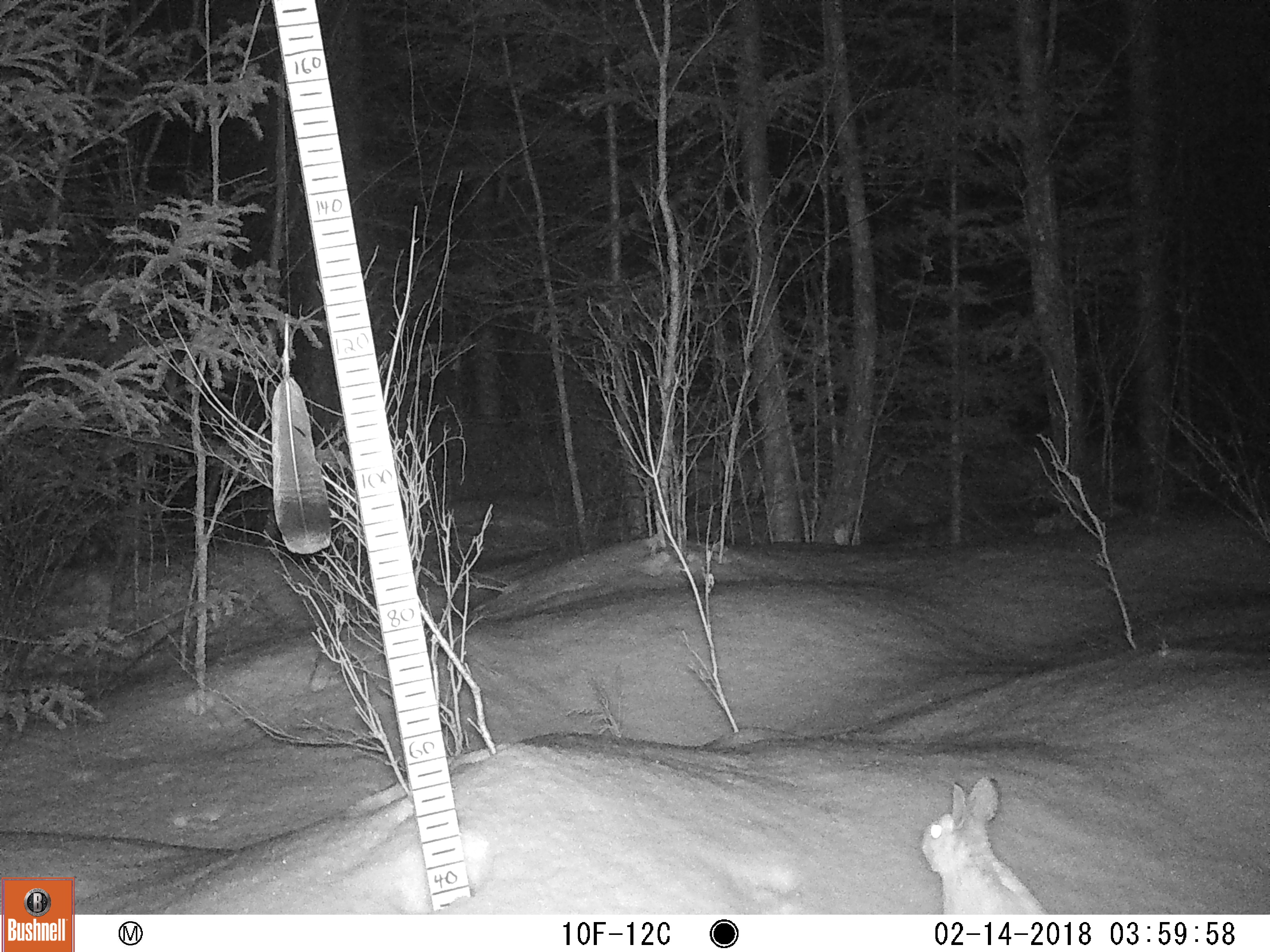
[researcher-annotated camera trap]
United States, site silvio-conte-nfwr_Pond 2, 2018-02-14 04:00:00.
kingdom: Animalia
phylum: Chordata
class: Mammalia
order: Lagomorpha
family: Leporidae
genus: Lepus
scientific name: Lepus americanus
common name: snowshoe hare